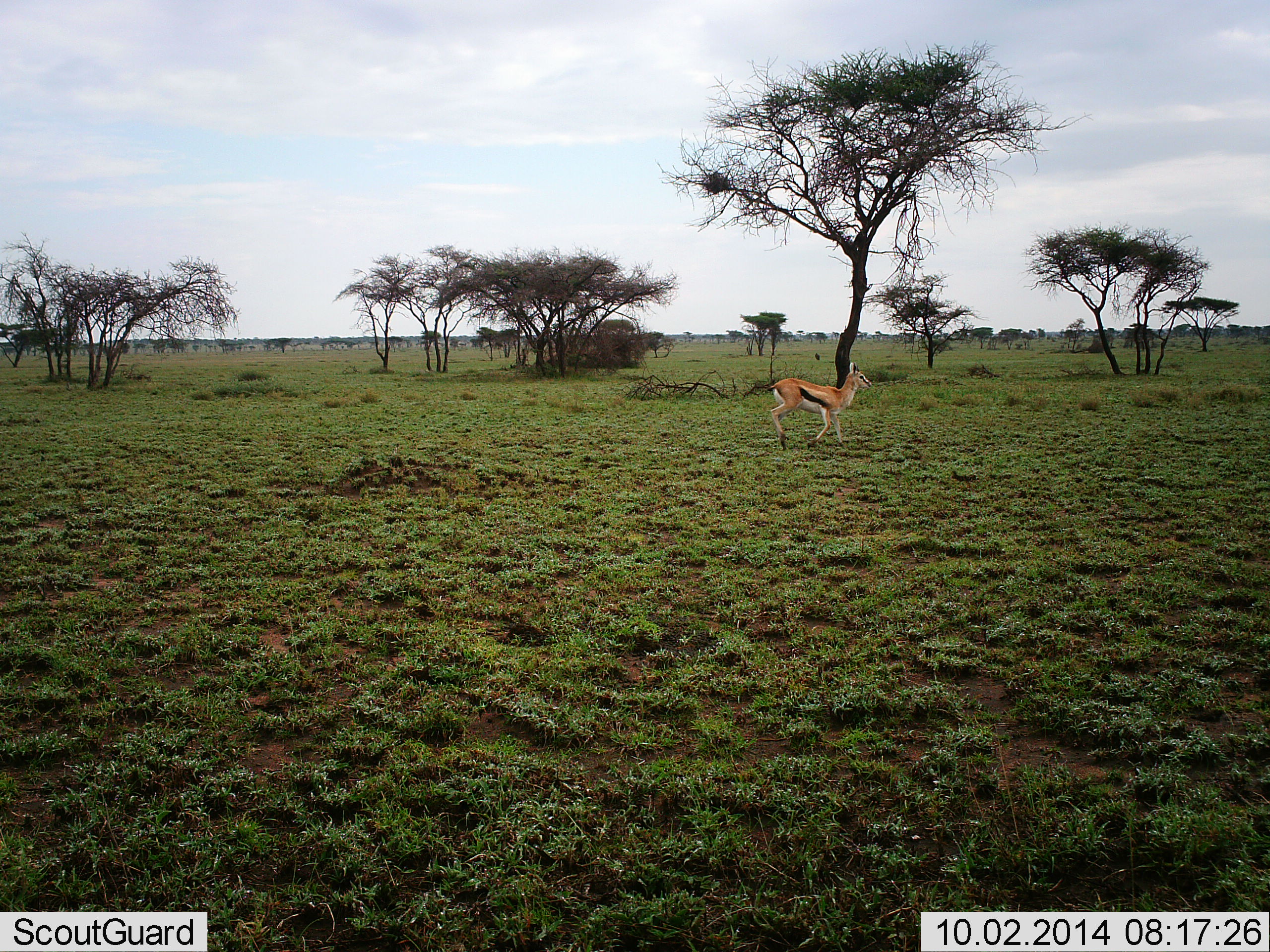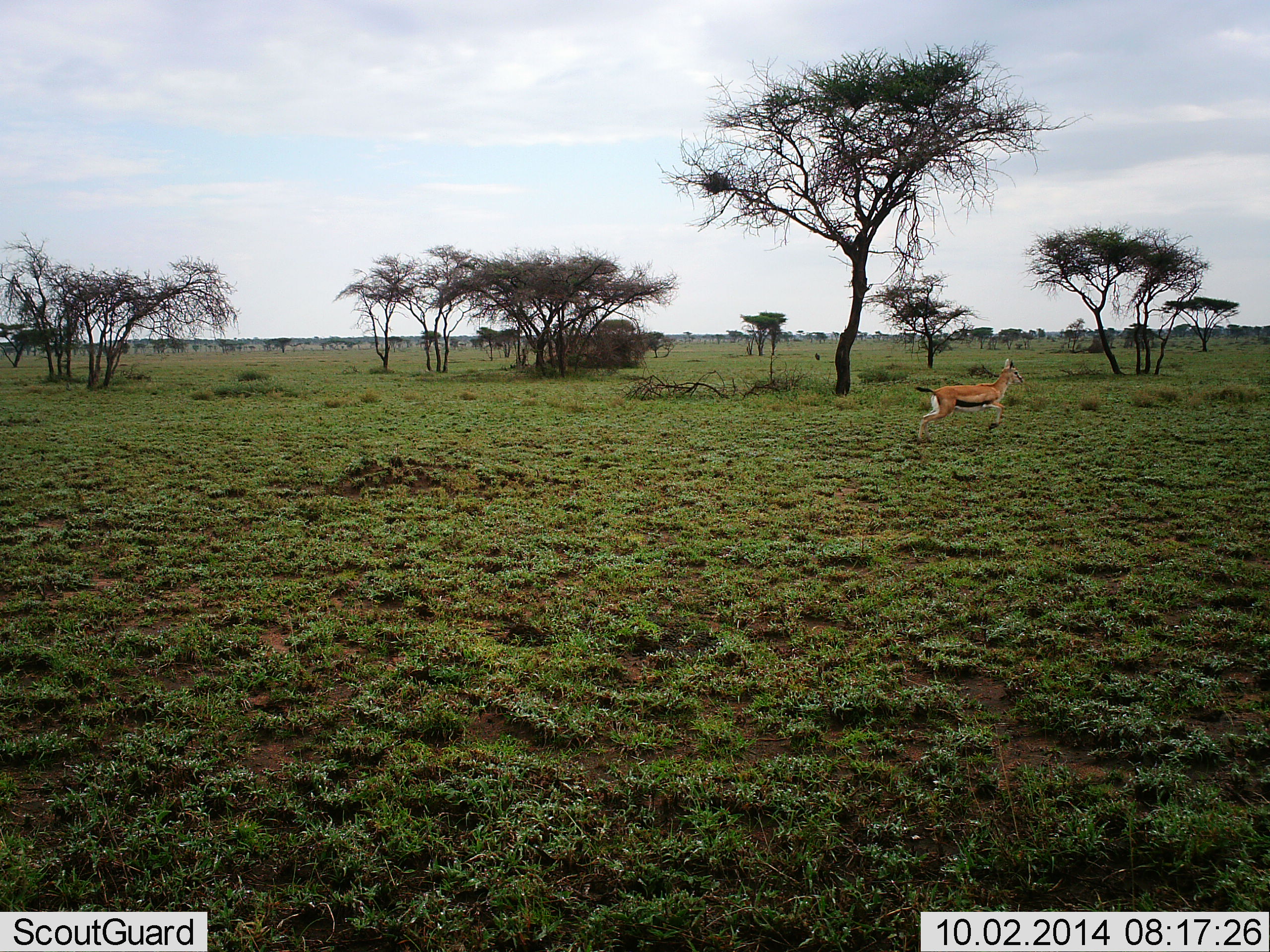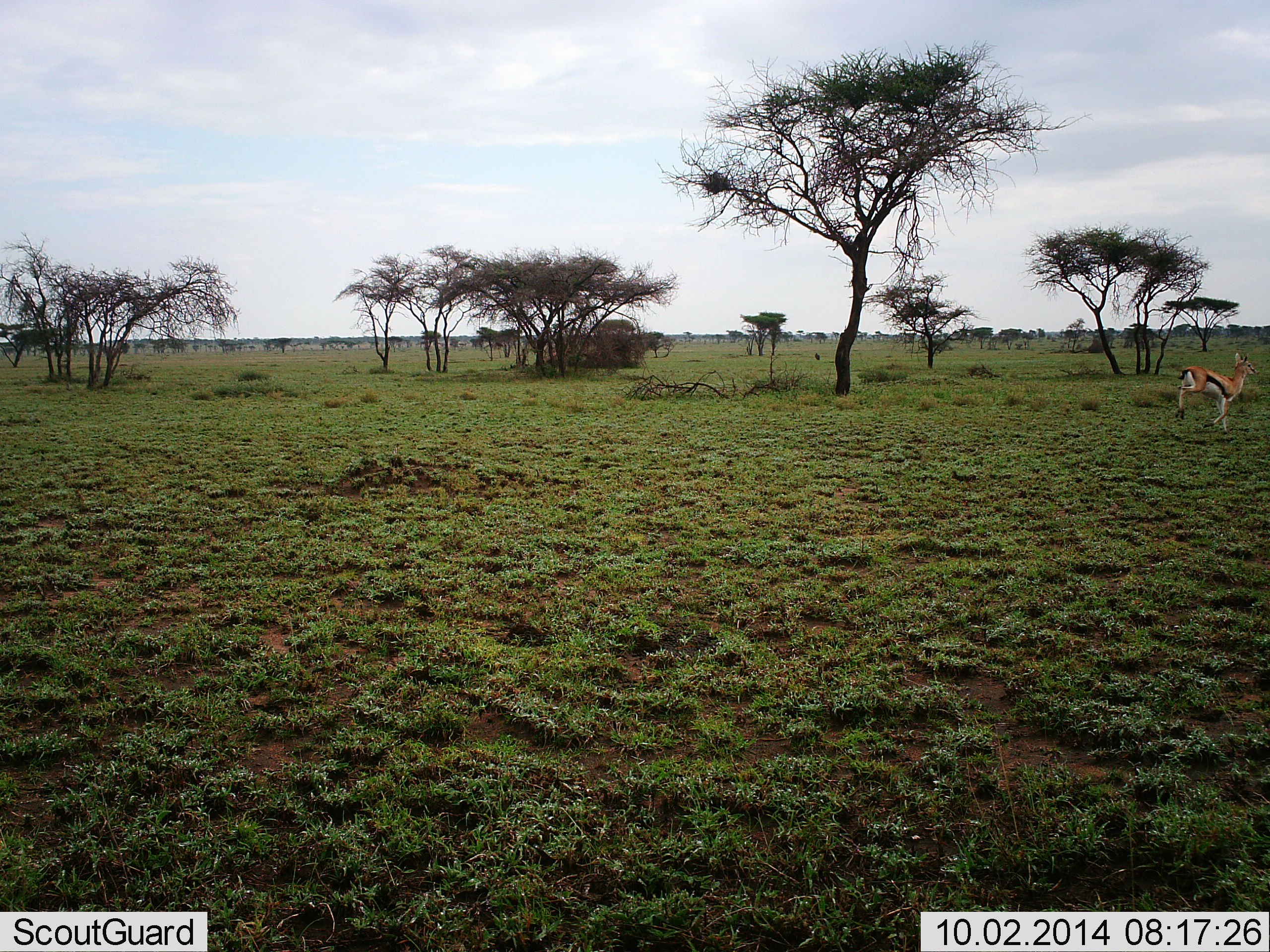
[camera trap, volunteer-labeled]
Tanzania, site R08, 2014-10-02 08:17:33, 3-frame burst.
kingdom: Animalia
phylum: Chordata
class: Mammalia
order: Artiodactyla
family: Bovidae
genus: Eudorcas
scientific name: Eudorcas thomsonii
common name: thomson's gazelle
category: gazellethomsons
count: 1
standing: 10%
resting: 0%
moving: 90%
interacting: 0%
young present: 0%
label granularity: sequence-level